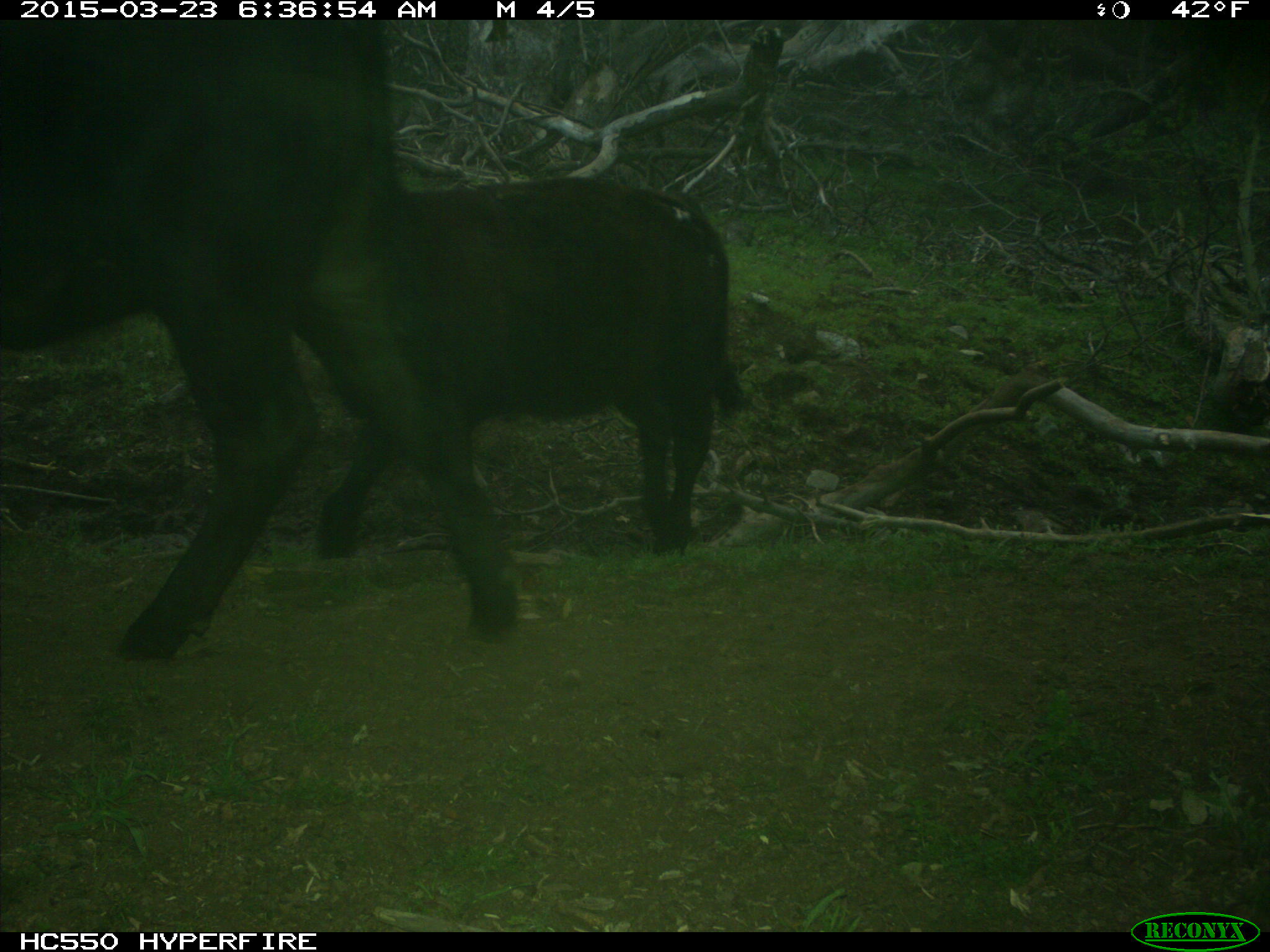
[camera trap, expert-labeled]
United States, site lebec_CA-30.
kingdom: Animalia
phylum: Chordata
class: Mammalia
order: Artiodactyla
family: Bovidae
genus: Bos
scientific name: Bos taurus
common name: domestic cow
Bos taurus (domestic cow).